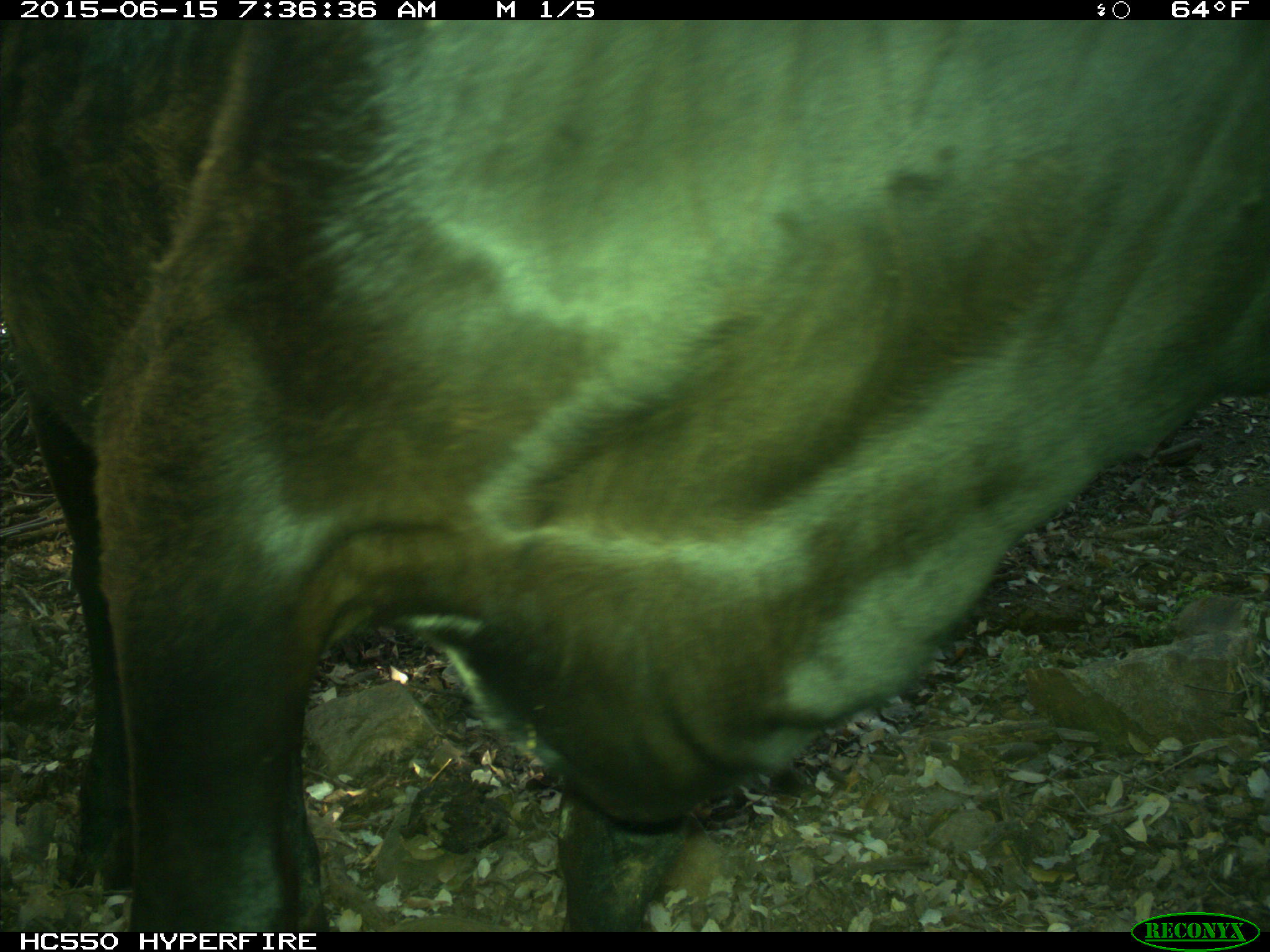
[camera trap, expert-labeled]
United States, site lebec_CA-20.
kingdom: Animalia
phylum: Chordata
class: Mammalia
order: Artiodactyla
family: Bovidae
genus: Bos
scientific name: Bos taurus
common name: domestic cow